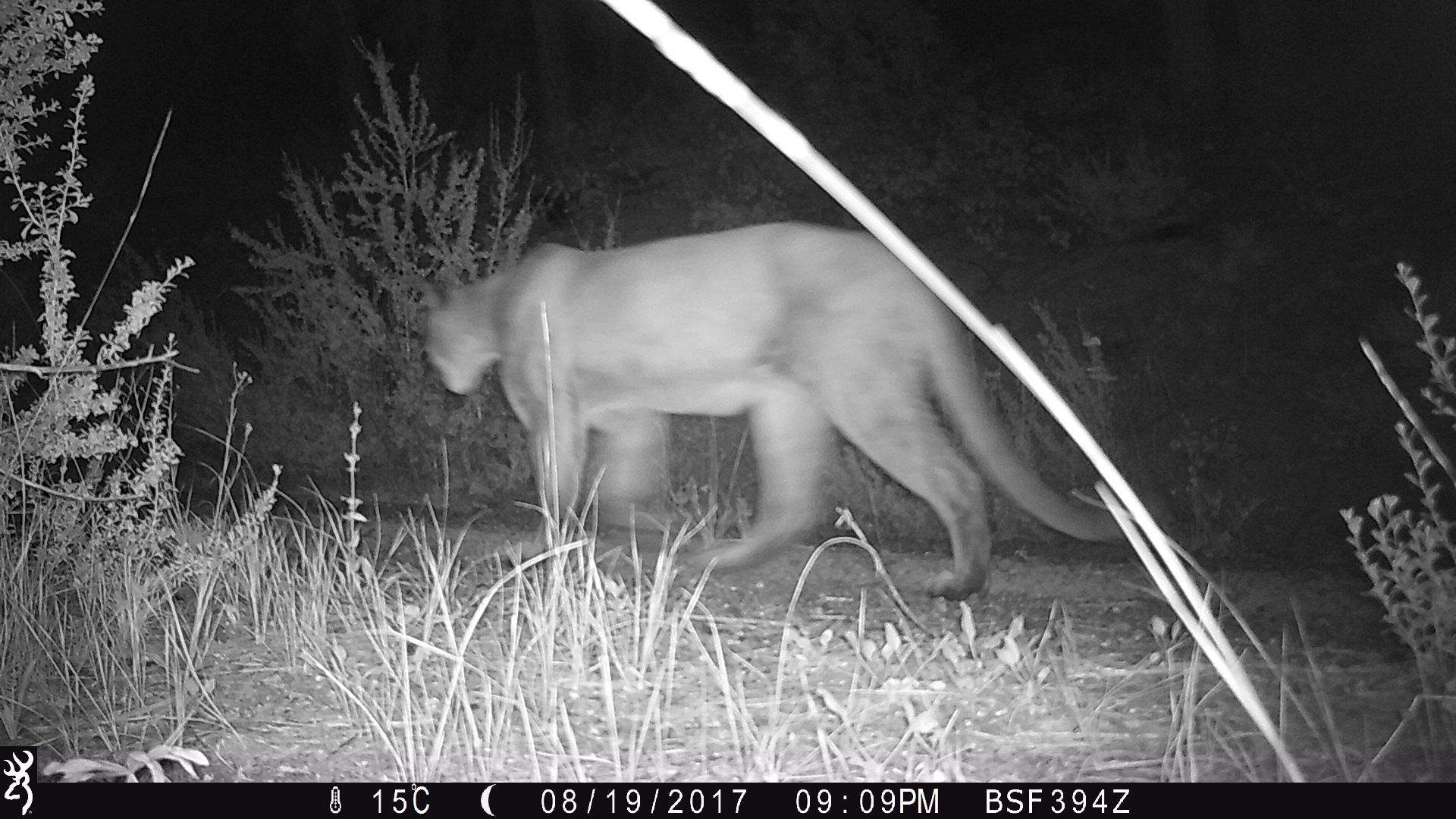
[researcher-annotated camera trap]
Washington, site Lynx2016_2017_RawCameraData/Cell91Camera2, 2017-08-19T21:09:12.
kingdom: Animalia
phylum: Chordata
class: Mammalia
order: Carnivora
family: Felidae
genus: Puma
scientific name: Puma concolor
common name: mountain lion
Puma concolor (mountain lion). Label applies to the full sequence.